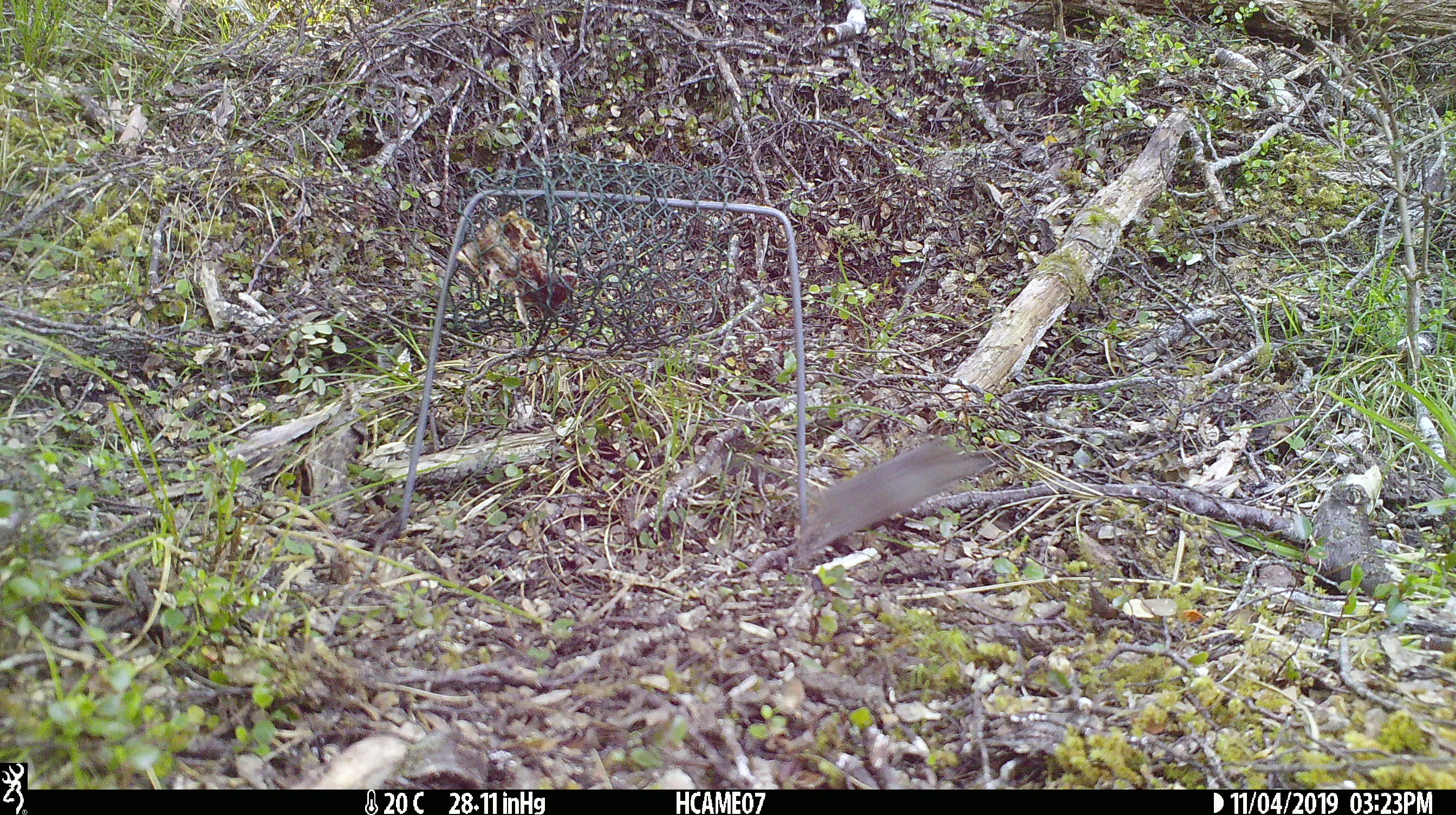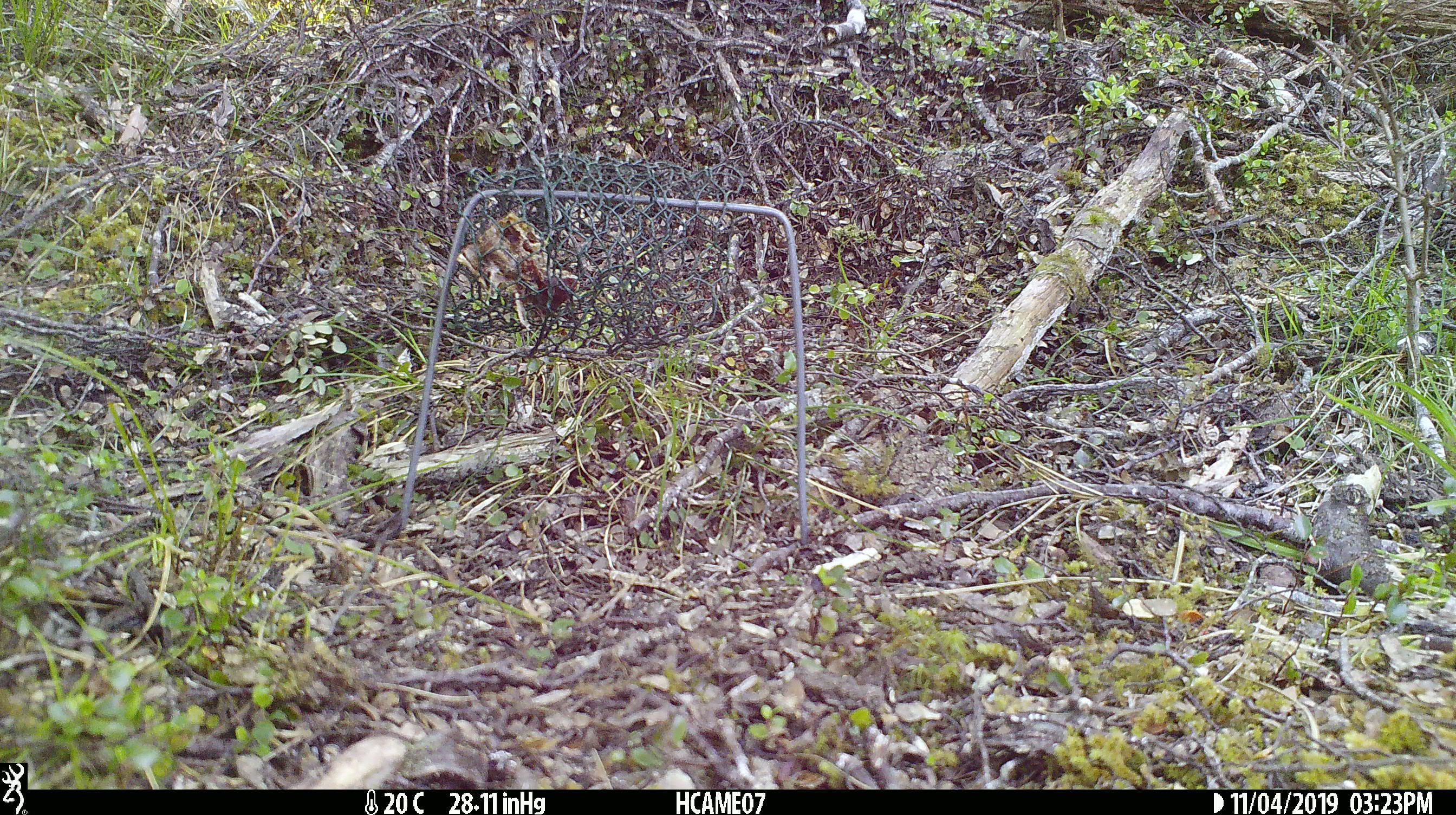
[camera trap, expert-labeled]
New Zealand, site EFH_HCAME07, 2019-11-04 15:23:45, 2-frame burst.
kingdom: Animalia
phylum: Chordata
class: Mammalia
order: Rodentia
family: Muridae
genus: Mus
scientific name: Mus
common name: mouse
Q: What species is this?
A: Mouse (Mus).